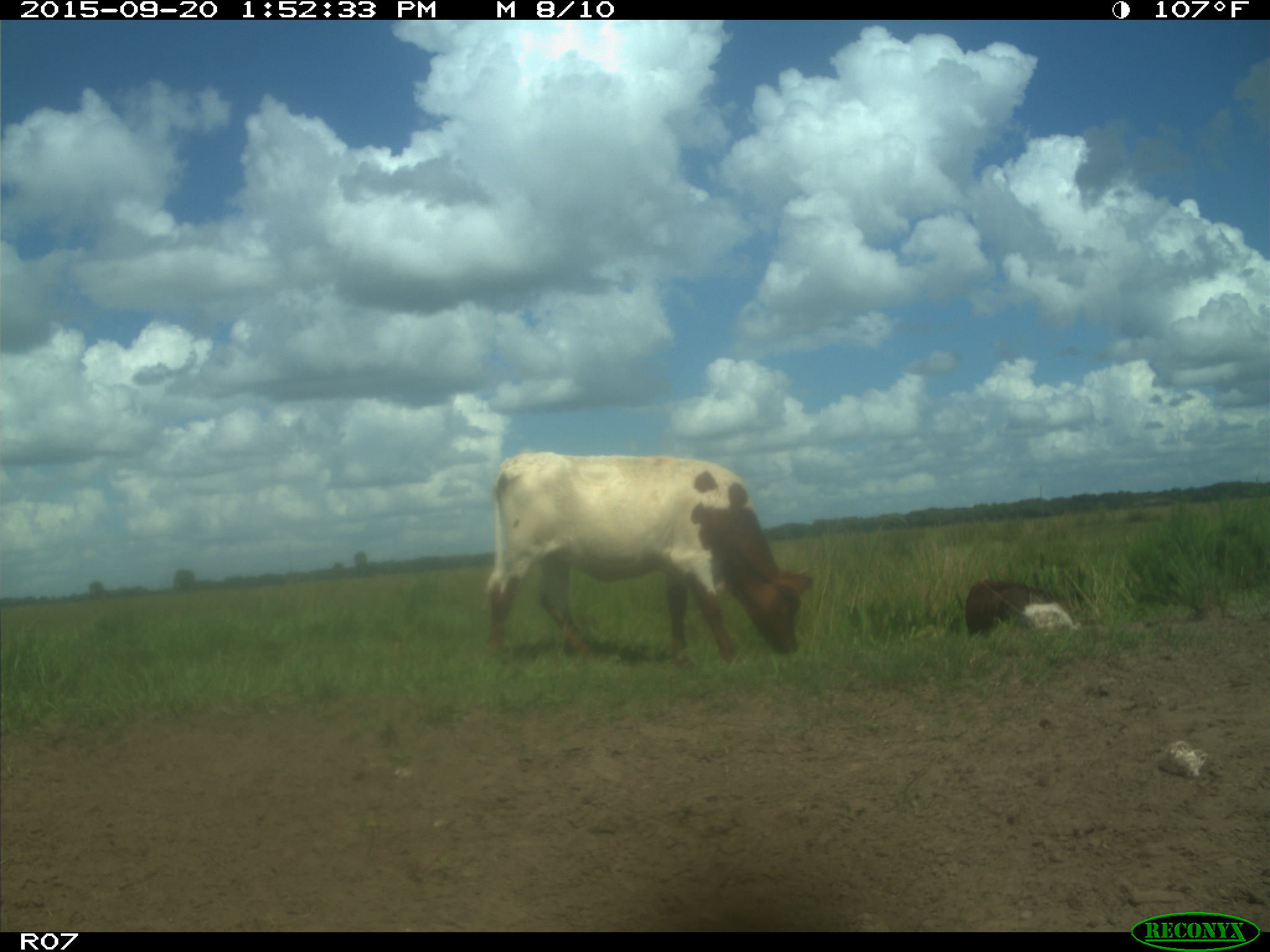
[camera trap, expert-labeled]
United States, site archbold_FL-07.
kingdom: Animalia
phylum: Chordata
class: Mammalia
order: Artiodactyla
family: Bovidae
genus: Bos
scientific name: Bos taurus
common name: domestic cow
Bos taurus (domestic cow).